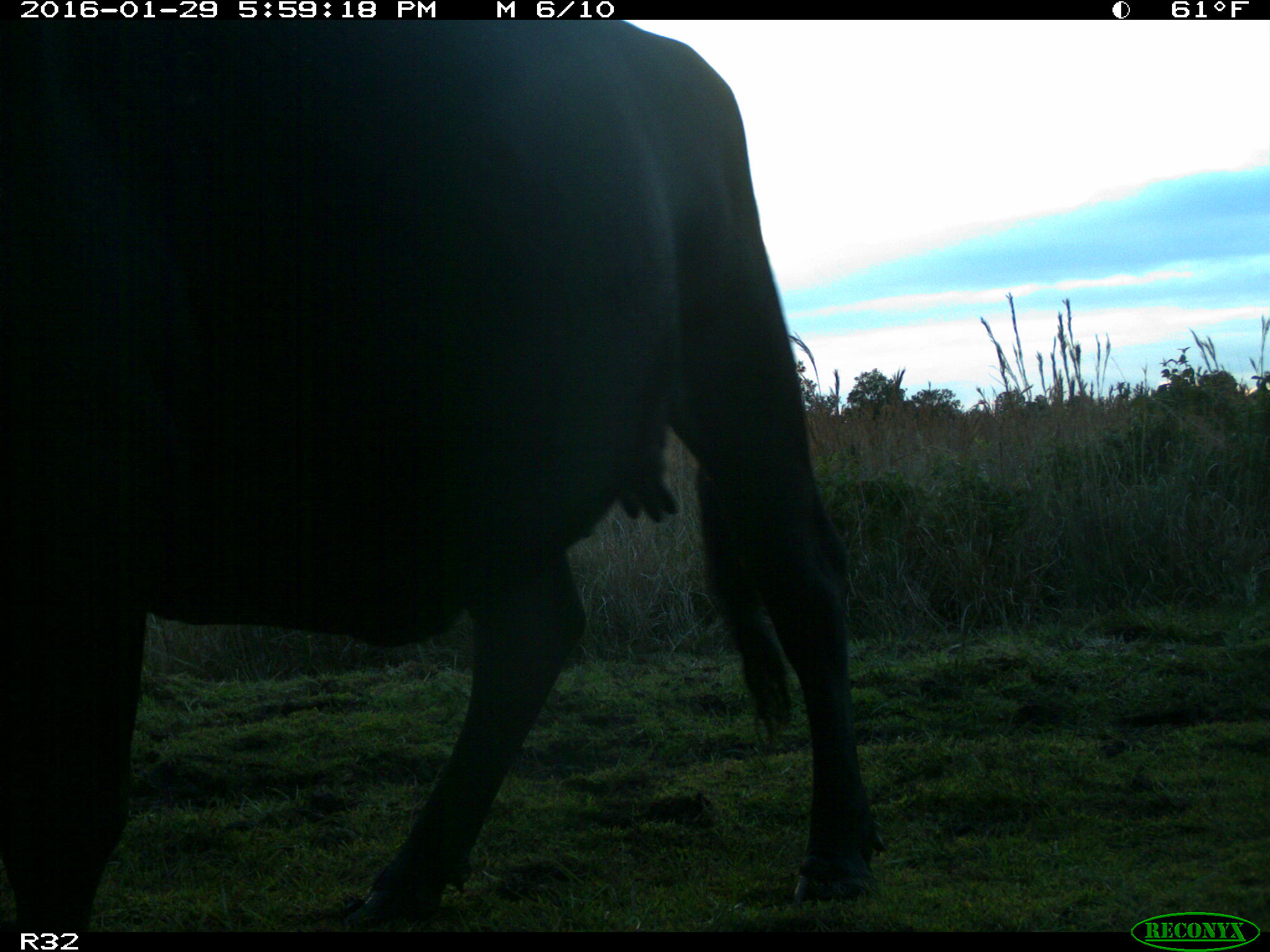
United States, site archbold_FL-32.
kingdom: Animalia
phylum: Chordata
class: Mammalia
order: Artiodactyla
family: Bovidae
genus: Bos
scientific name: Bos taurus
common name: domestic cow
Bos taurus (domestic cow).